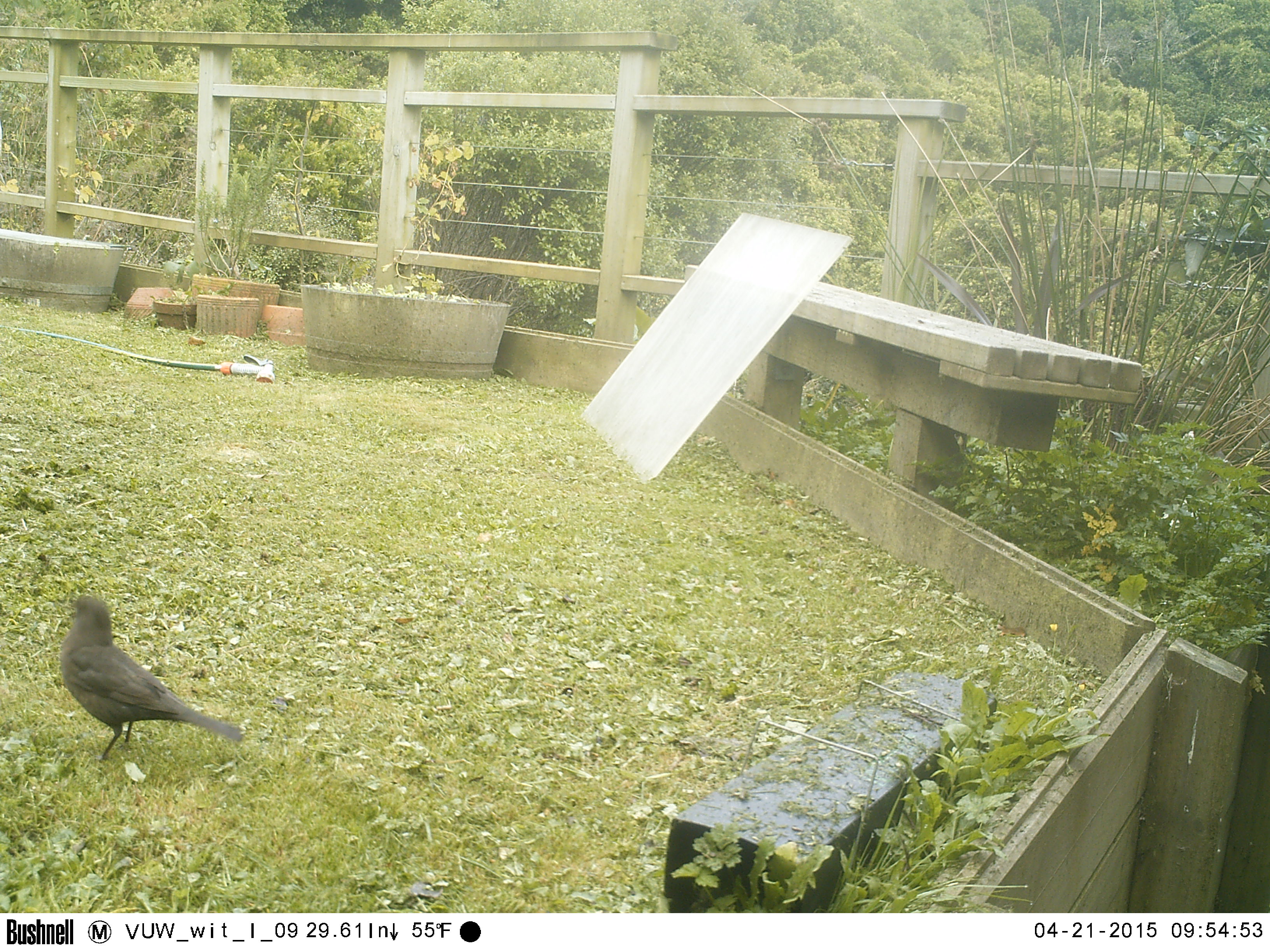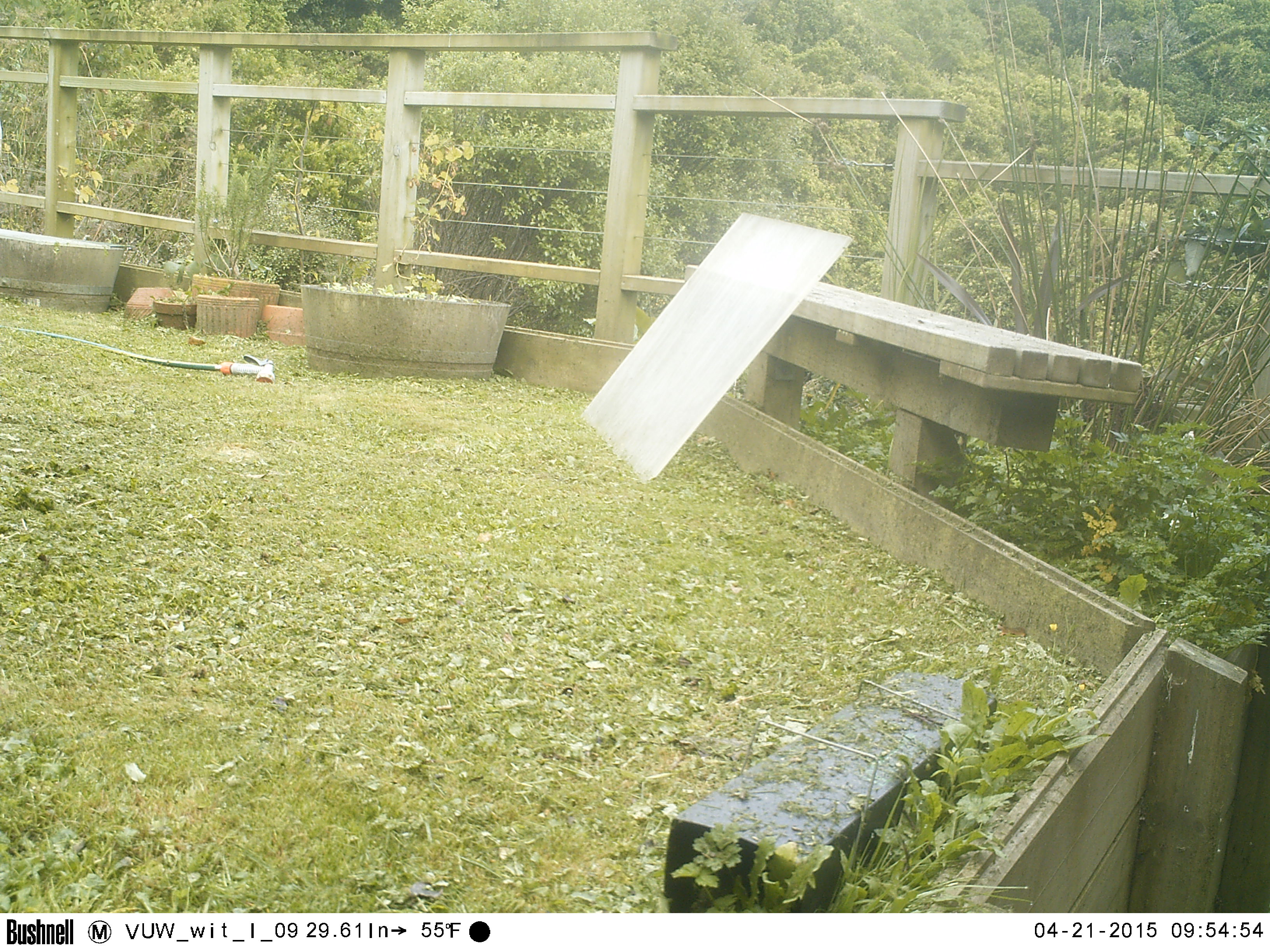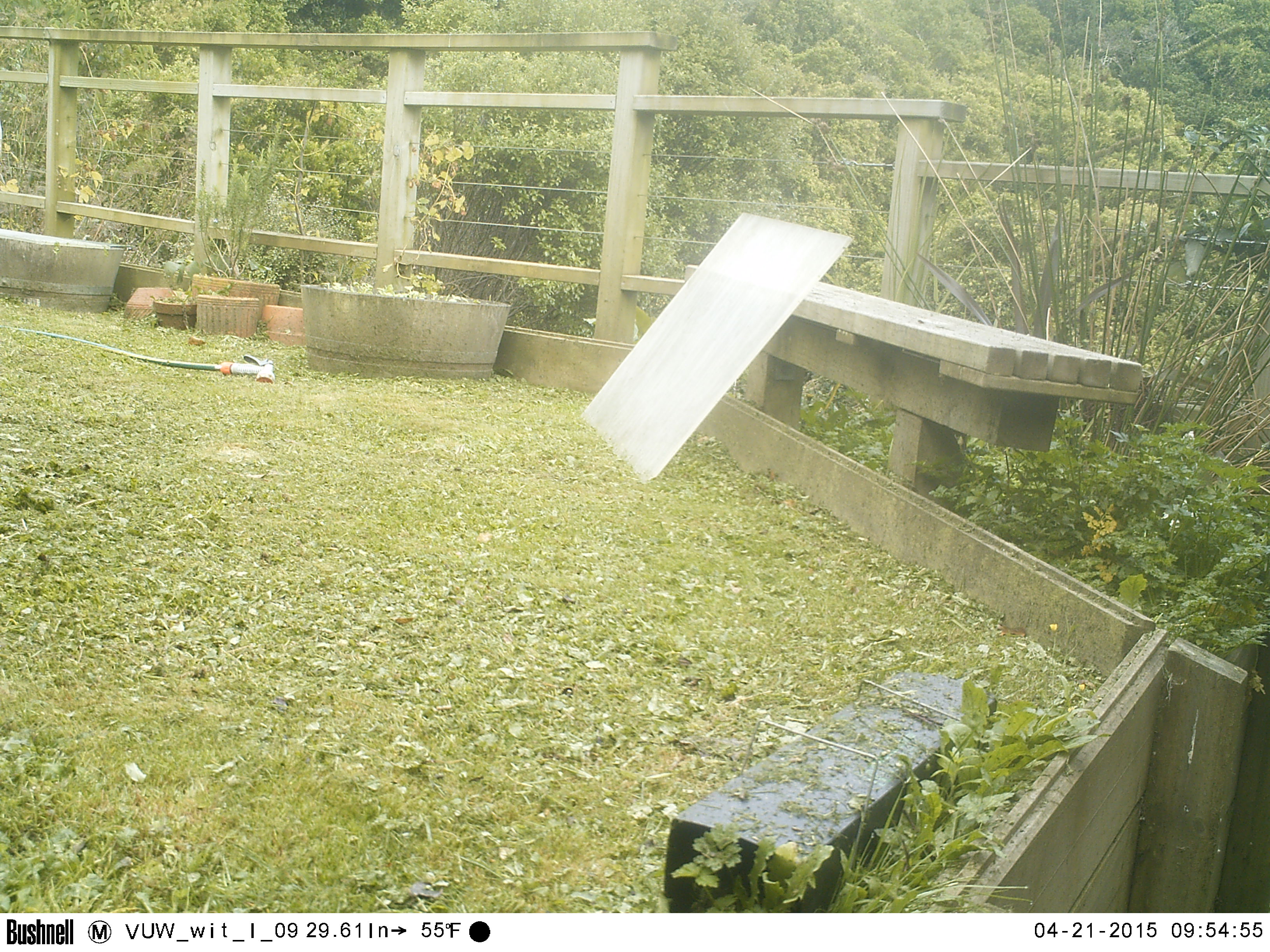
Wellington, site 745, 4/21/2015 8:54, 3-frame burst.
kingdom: Animalia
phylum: Chordata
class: Aves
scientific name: Aves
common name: bird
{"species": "bird (Aves)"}